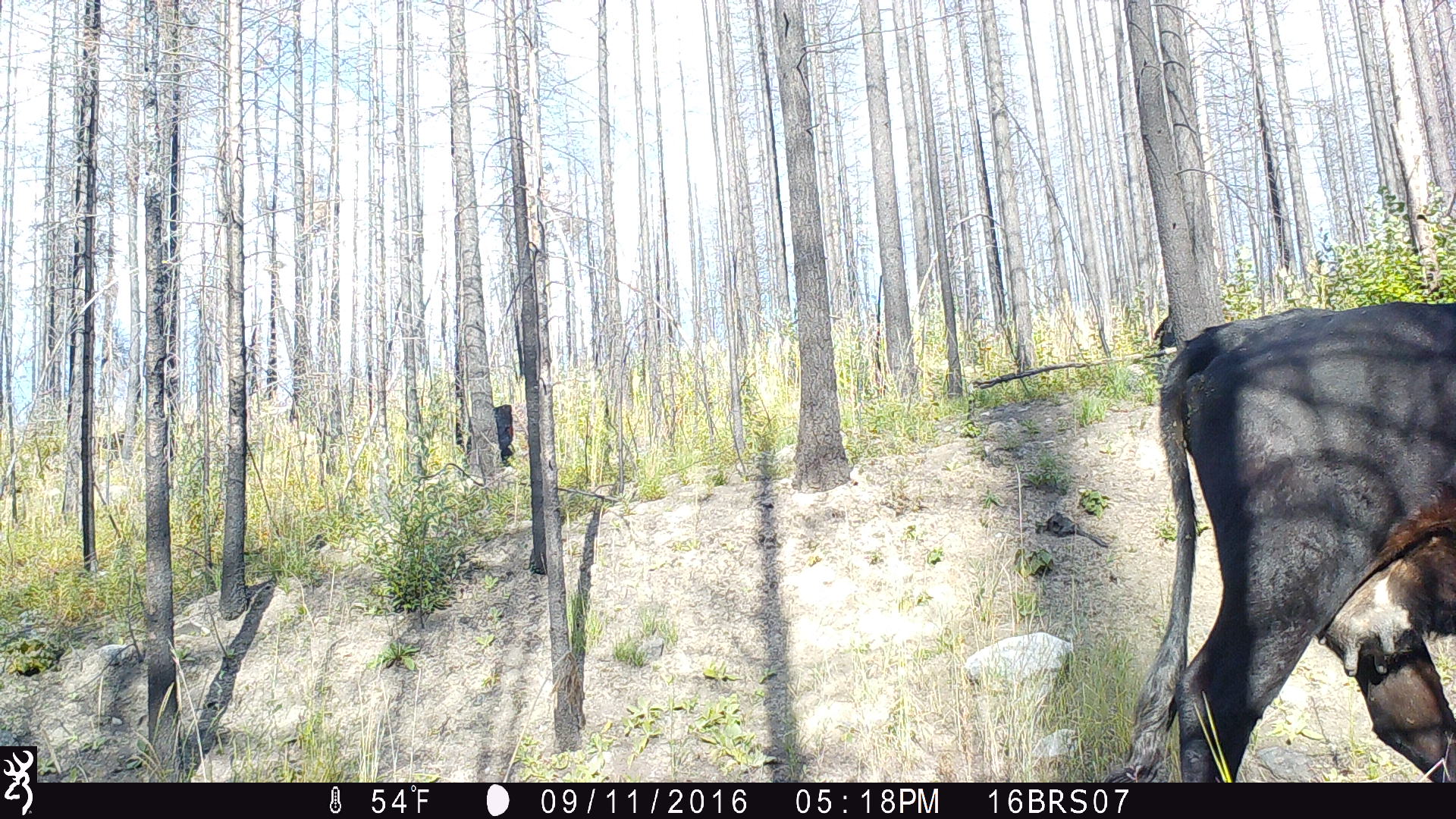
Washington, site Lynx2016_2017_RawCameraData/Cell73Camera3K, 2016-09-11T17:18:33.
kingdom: Animalia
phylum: Chordata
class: Mammalia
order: Artiodactyla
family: Bovidae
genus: Bos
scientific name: Bos taurus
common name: domestic cattle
Domestic cattle (Bos taurus). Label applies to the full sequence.